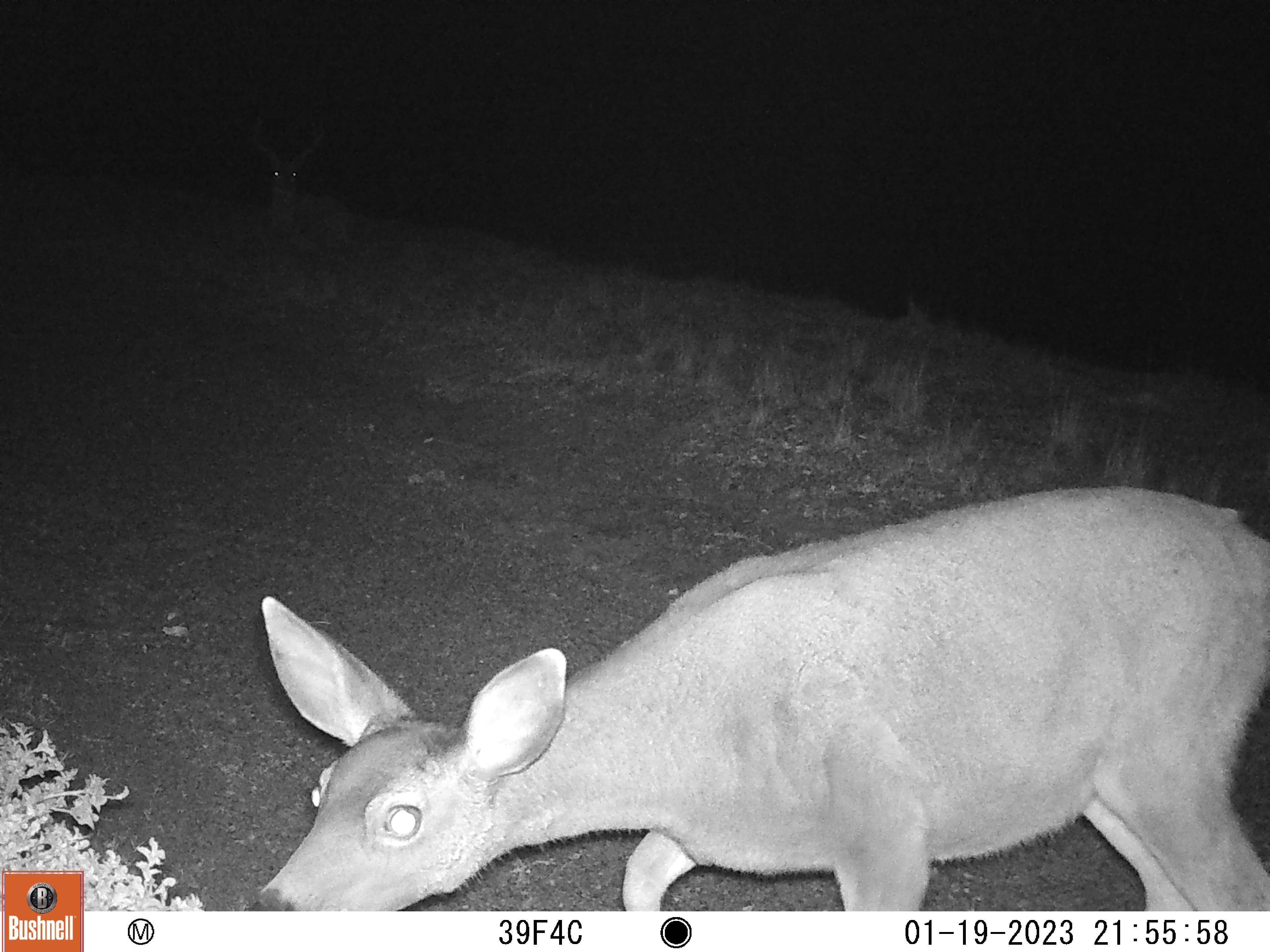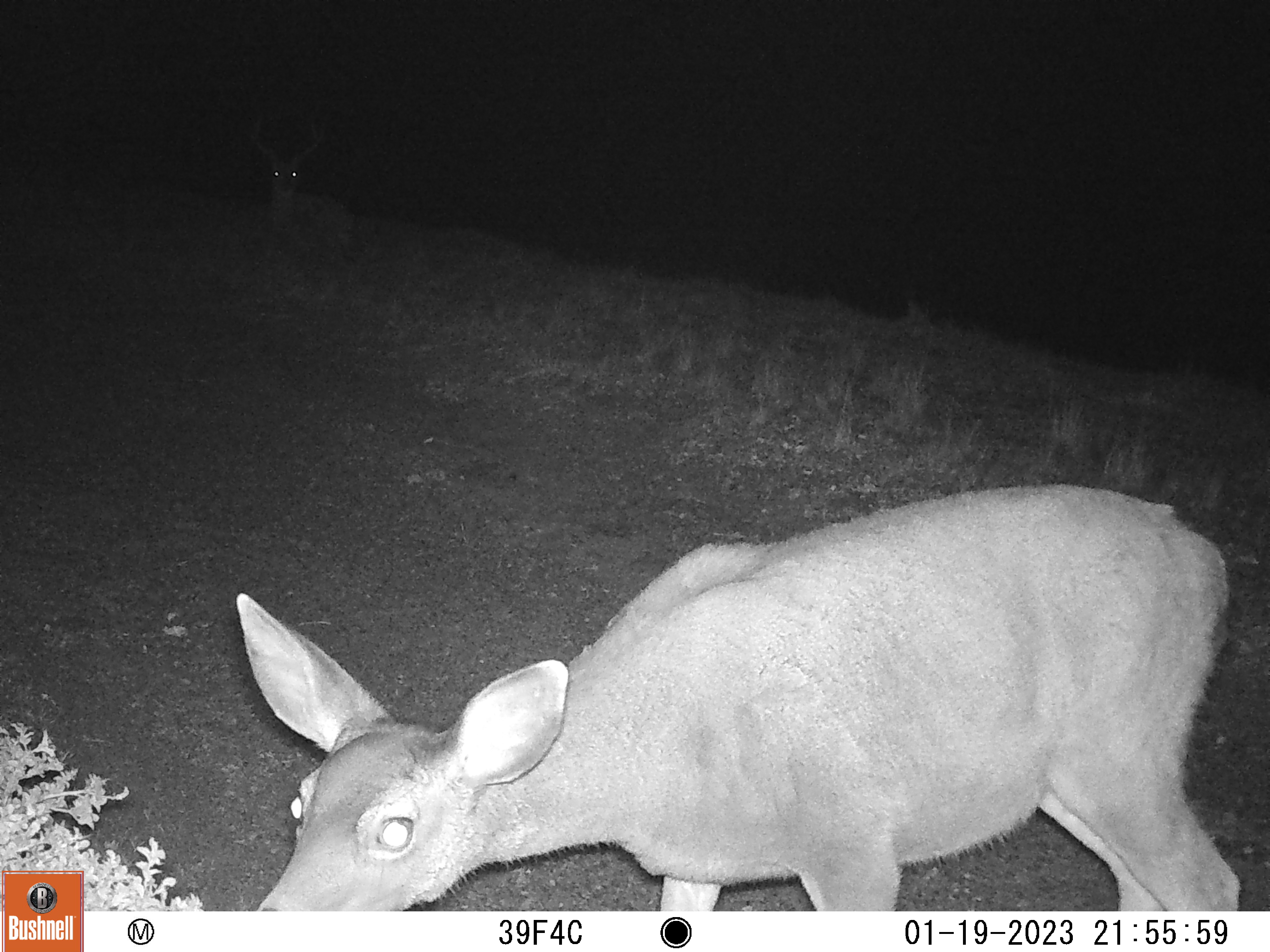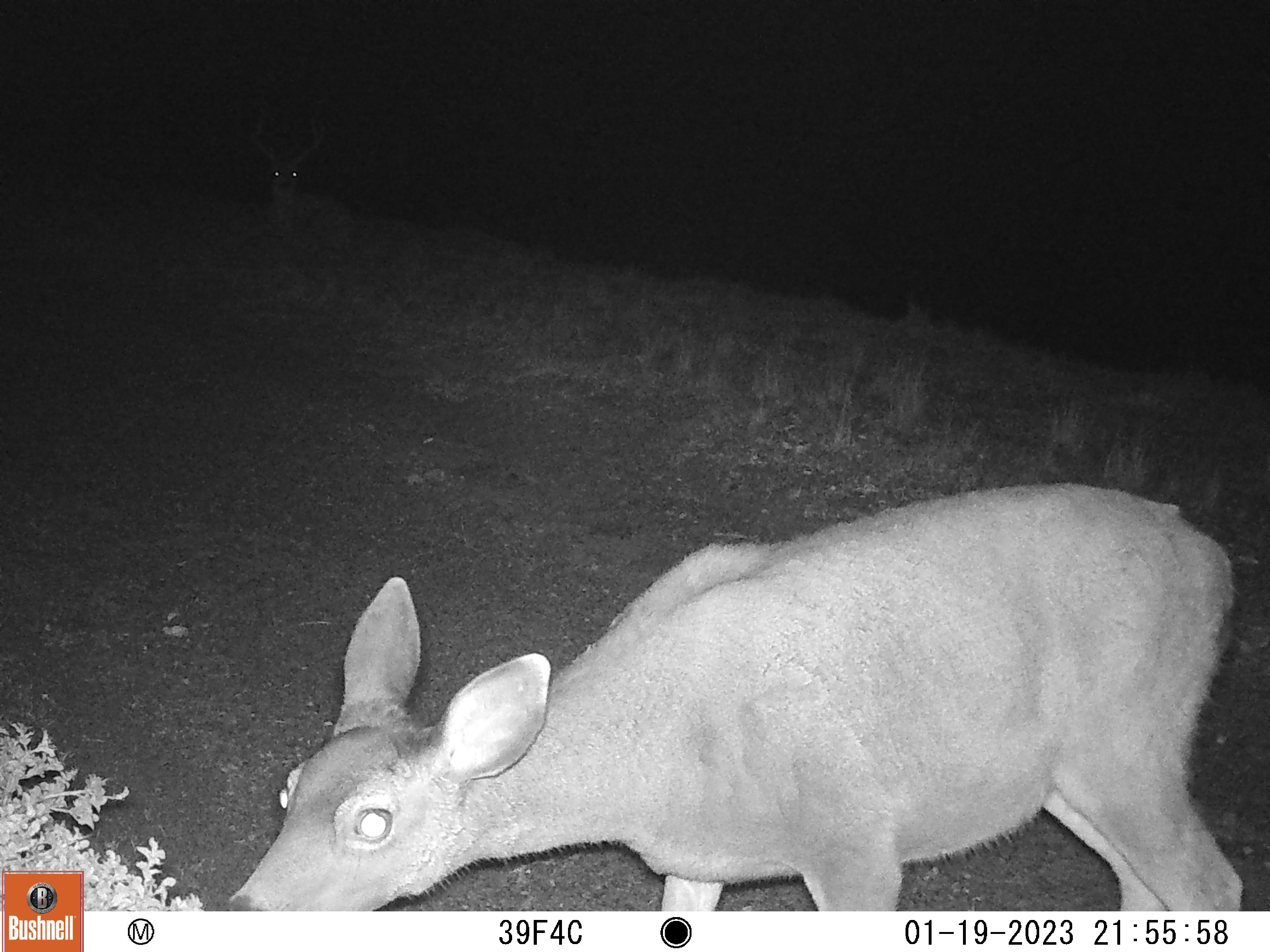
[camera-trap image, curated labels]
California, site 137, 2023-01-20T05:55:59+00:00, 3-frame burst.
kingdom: Animalia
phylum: Chordata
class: Mammalia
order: Artiodactyla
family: Cervidae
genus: Odocoileus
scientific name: Odocoileus hemionus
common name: mule deer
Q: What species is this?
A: Mule deer (Odocoileus hemionus).